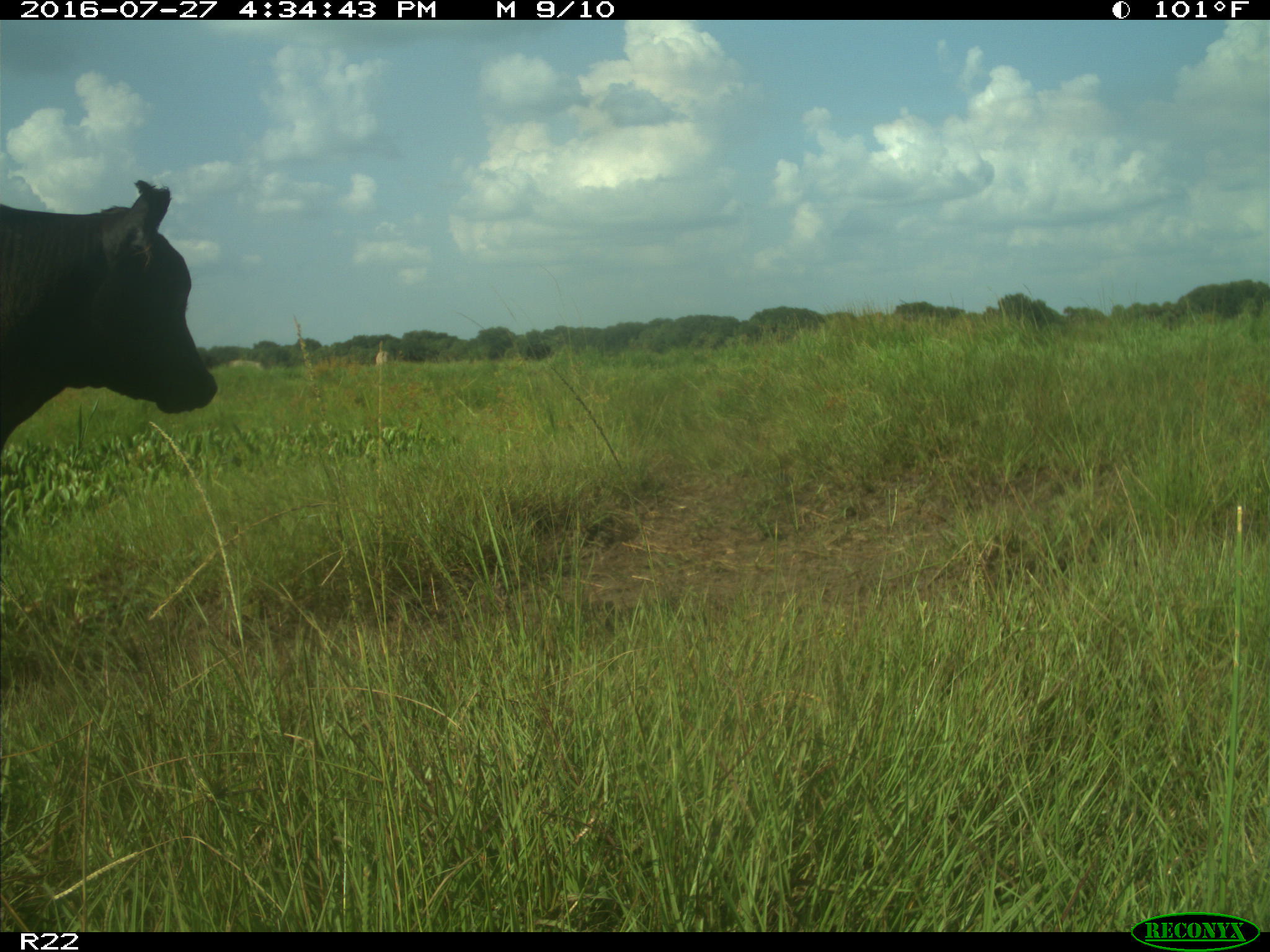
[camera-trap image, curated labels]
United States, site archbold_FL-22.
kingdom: Animalia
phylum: Chordata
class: Mammalia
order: Artiodactyla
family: Bovidae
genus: Bos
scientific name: Bos taurus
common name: domestic cow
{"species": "Bos taurus (domestic cow)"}